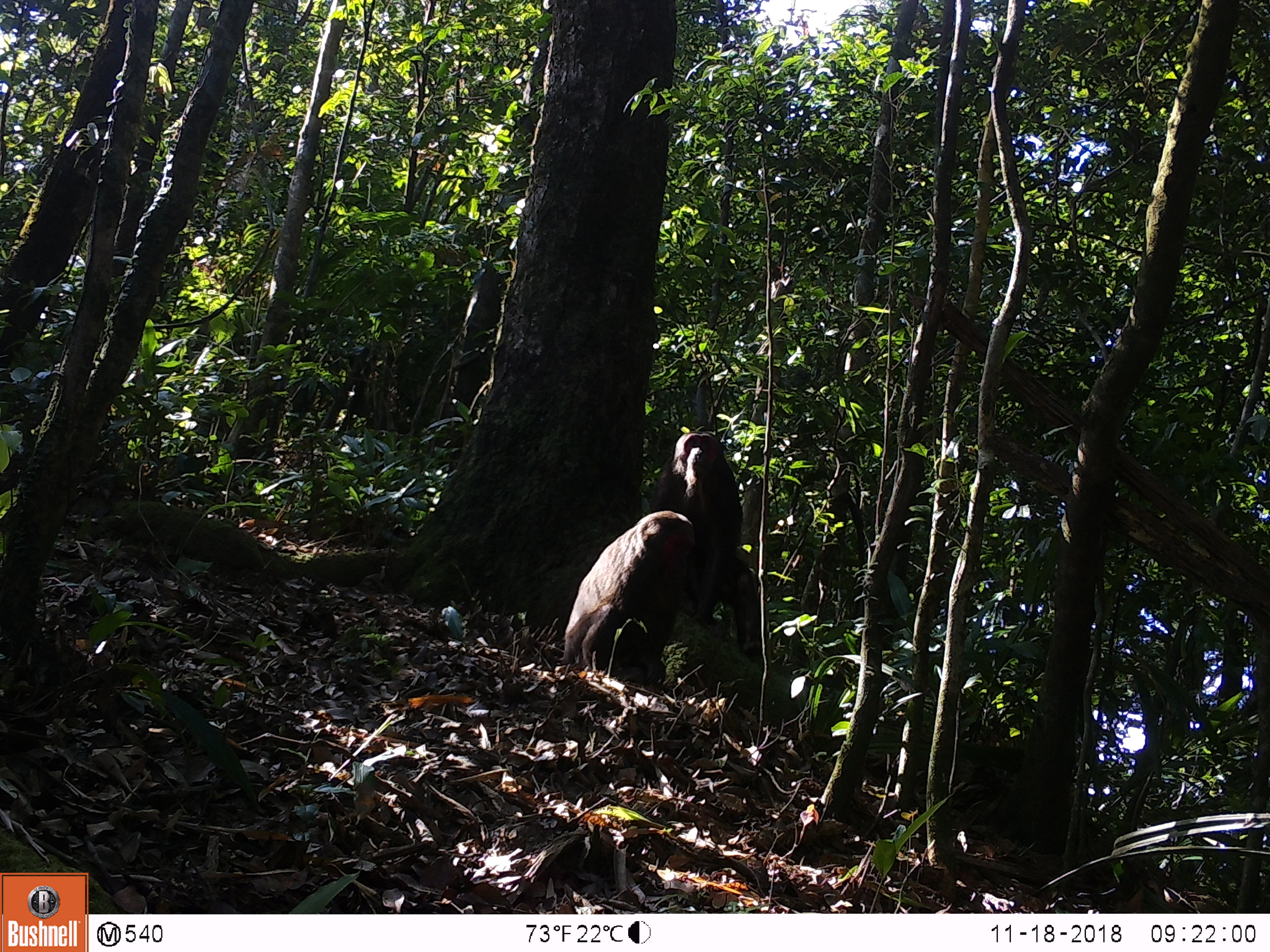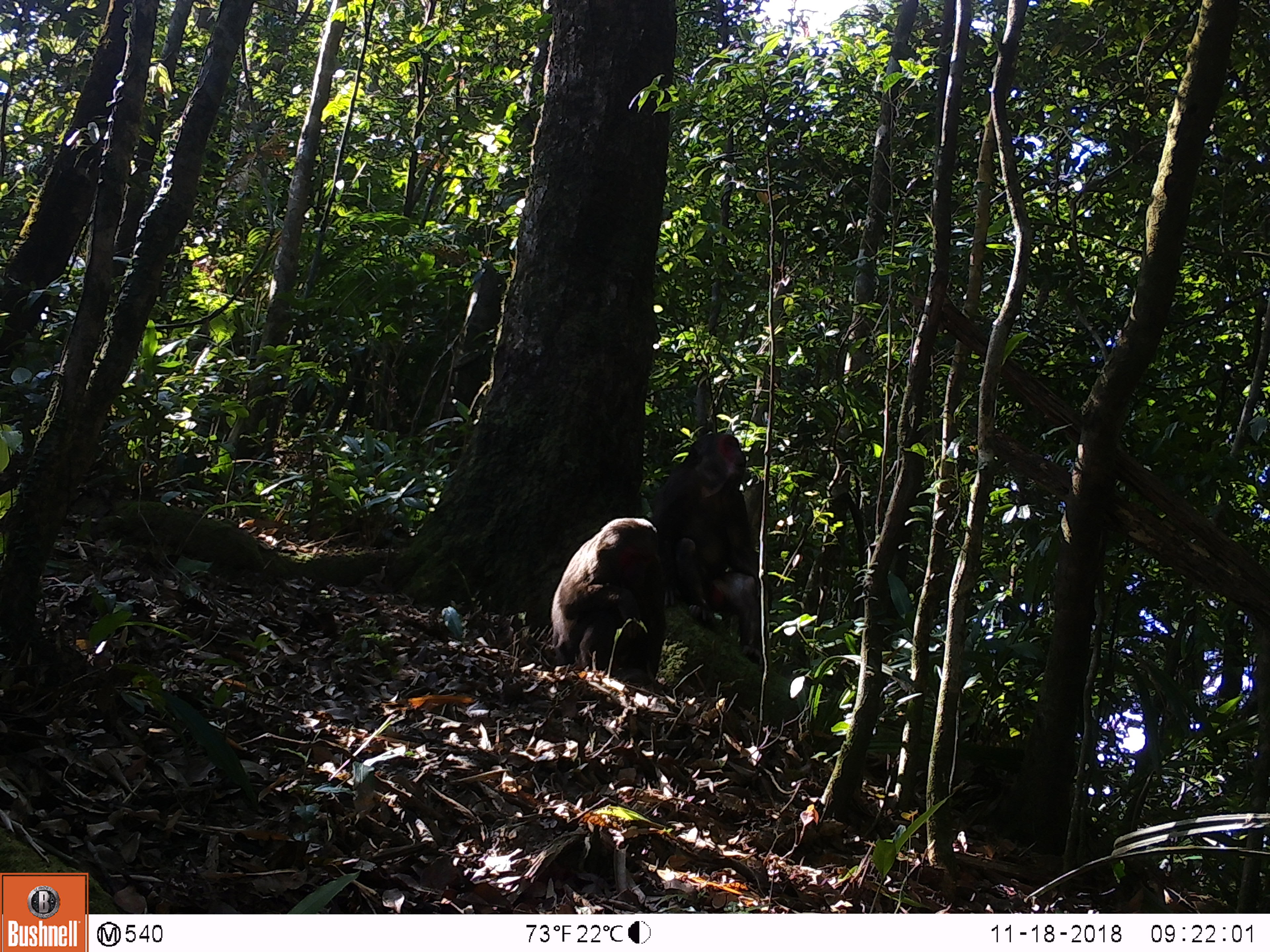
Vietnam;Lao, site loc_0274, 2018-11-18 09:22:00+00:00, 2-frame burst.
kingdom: Animalia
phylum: Chordata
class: Mammalia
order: Primates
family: Cercopithecidae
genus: Macaca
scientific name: Macaca arctoides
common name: stump-tailed macaque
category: stump tailed macaque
Stump tailed macaque (stump-tailed macaque) (Macaca arctoides). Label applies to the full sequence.